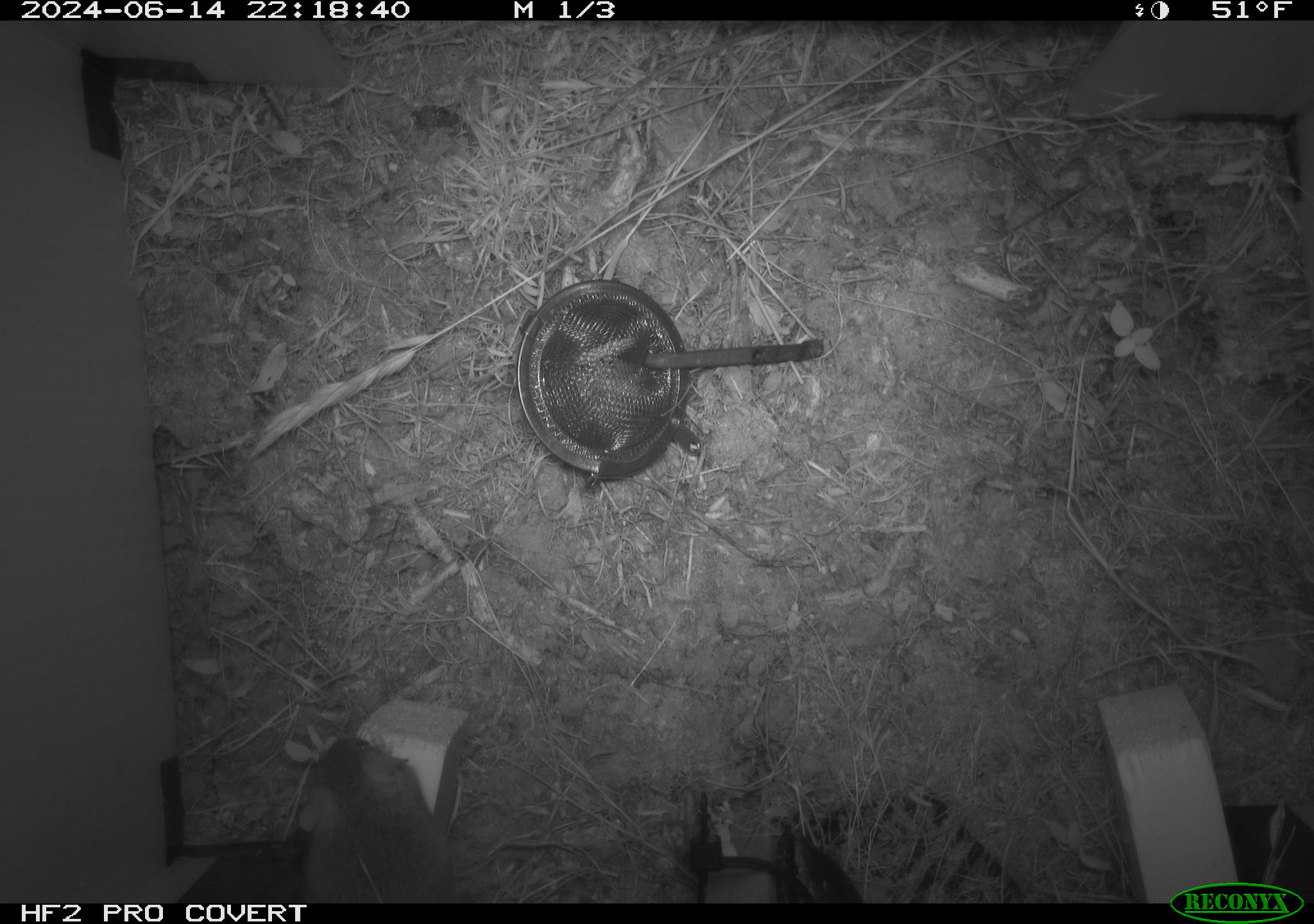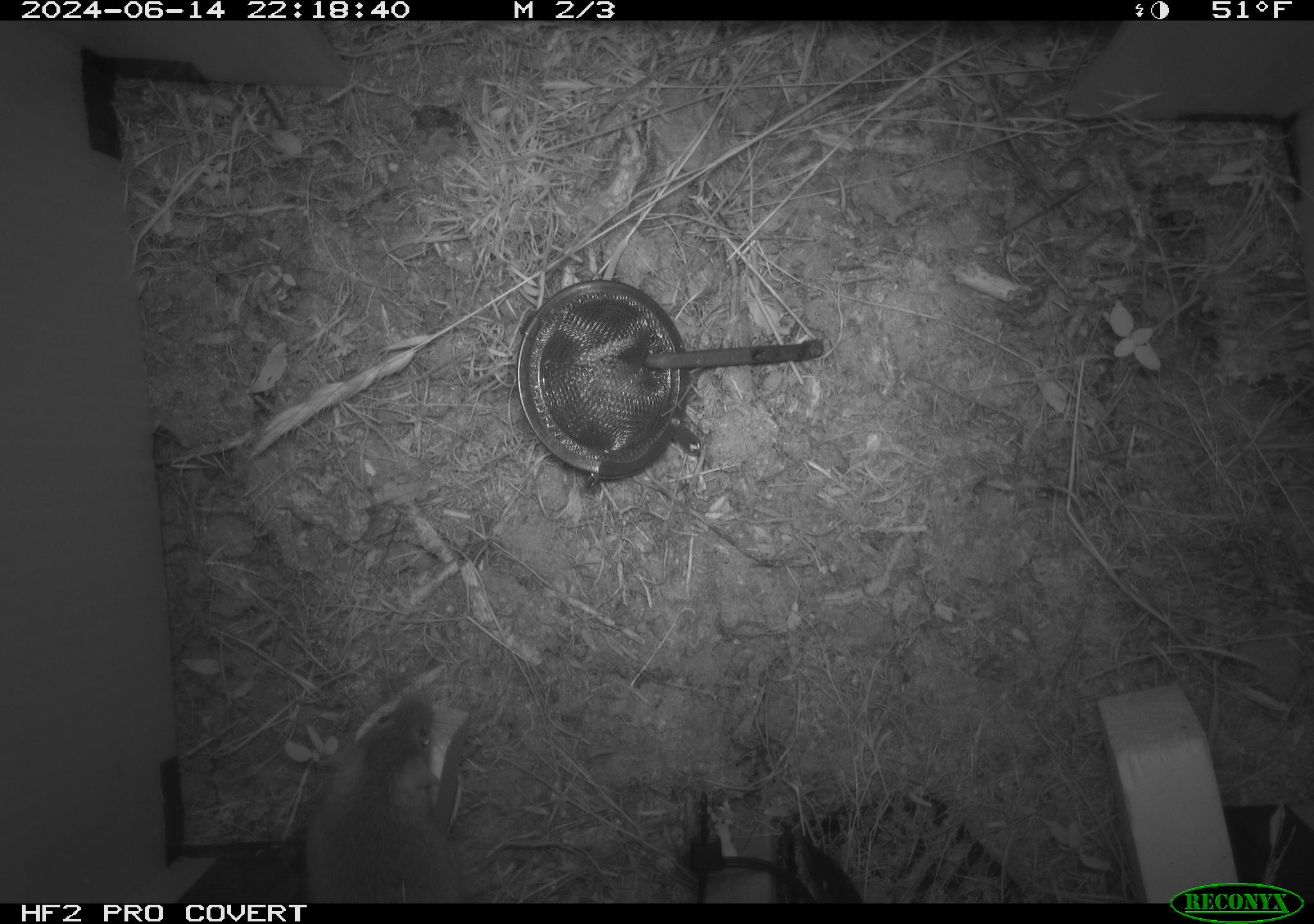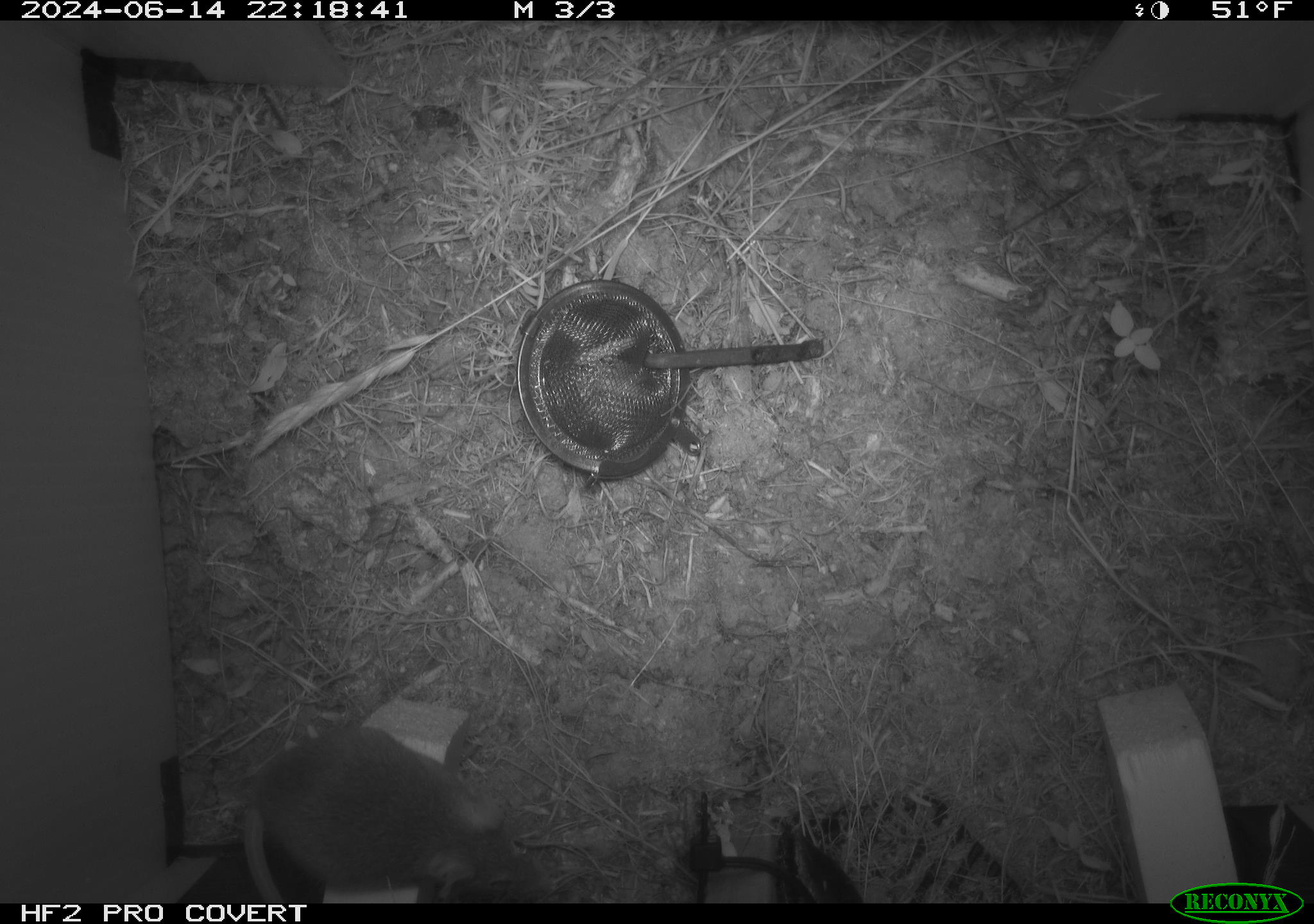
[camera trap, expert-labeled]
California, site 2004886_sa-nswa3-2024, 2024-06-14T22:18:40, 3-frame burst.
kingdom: Animalia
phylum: Chordata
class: Mammalia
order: Rodentia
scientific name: Rodentia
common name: rodent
Rodent (Rodentia).